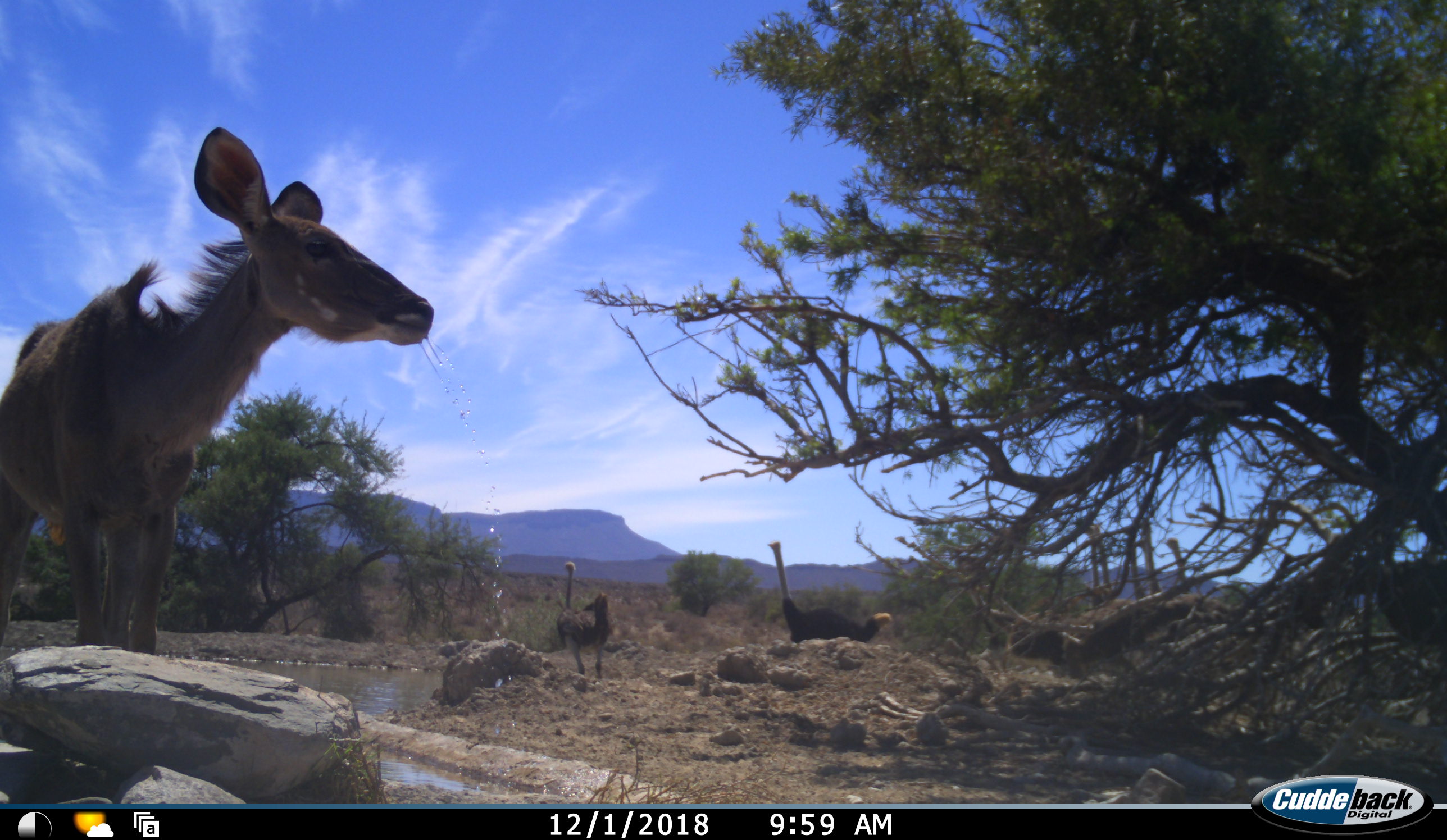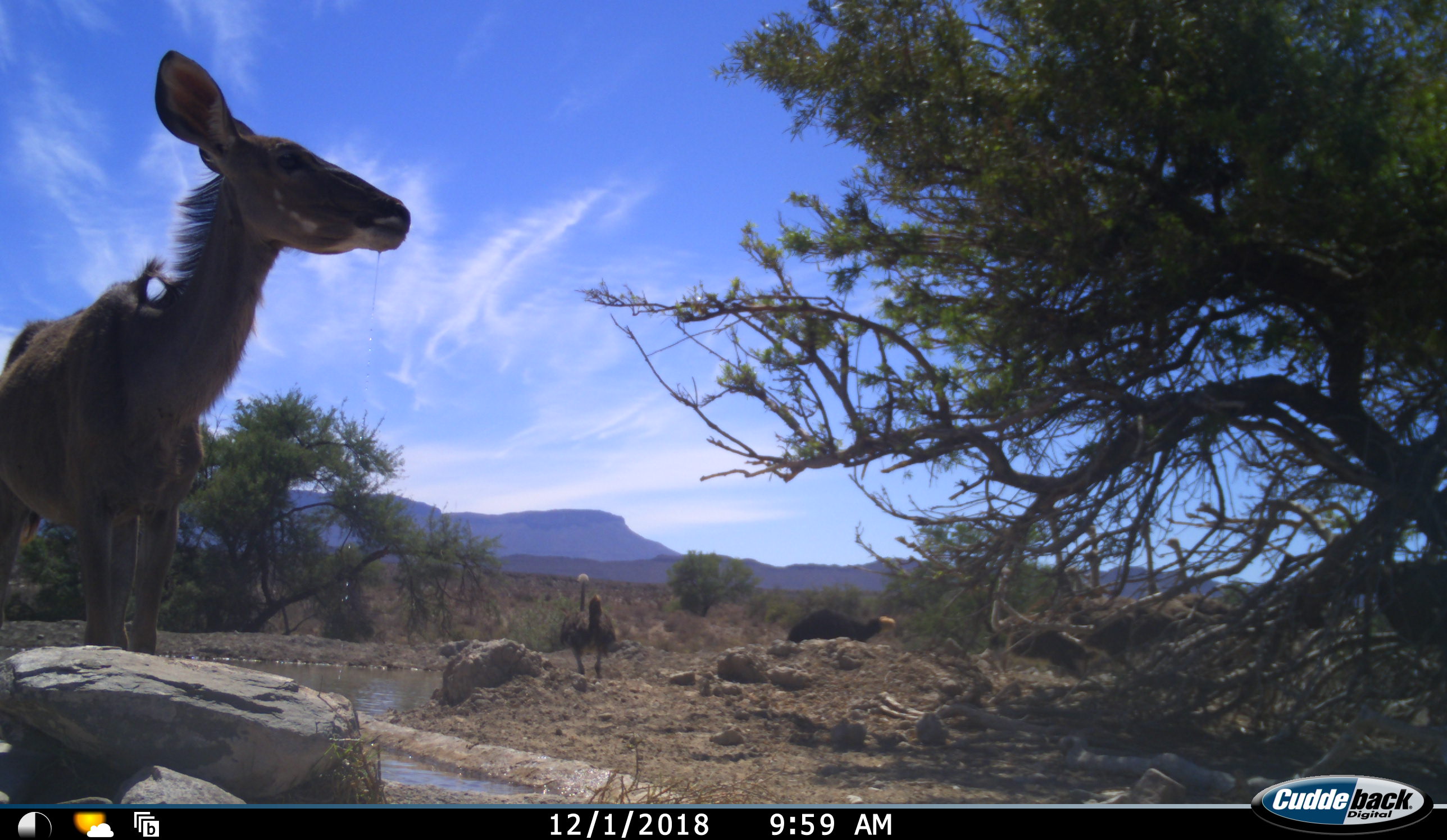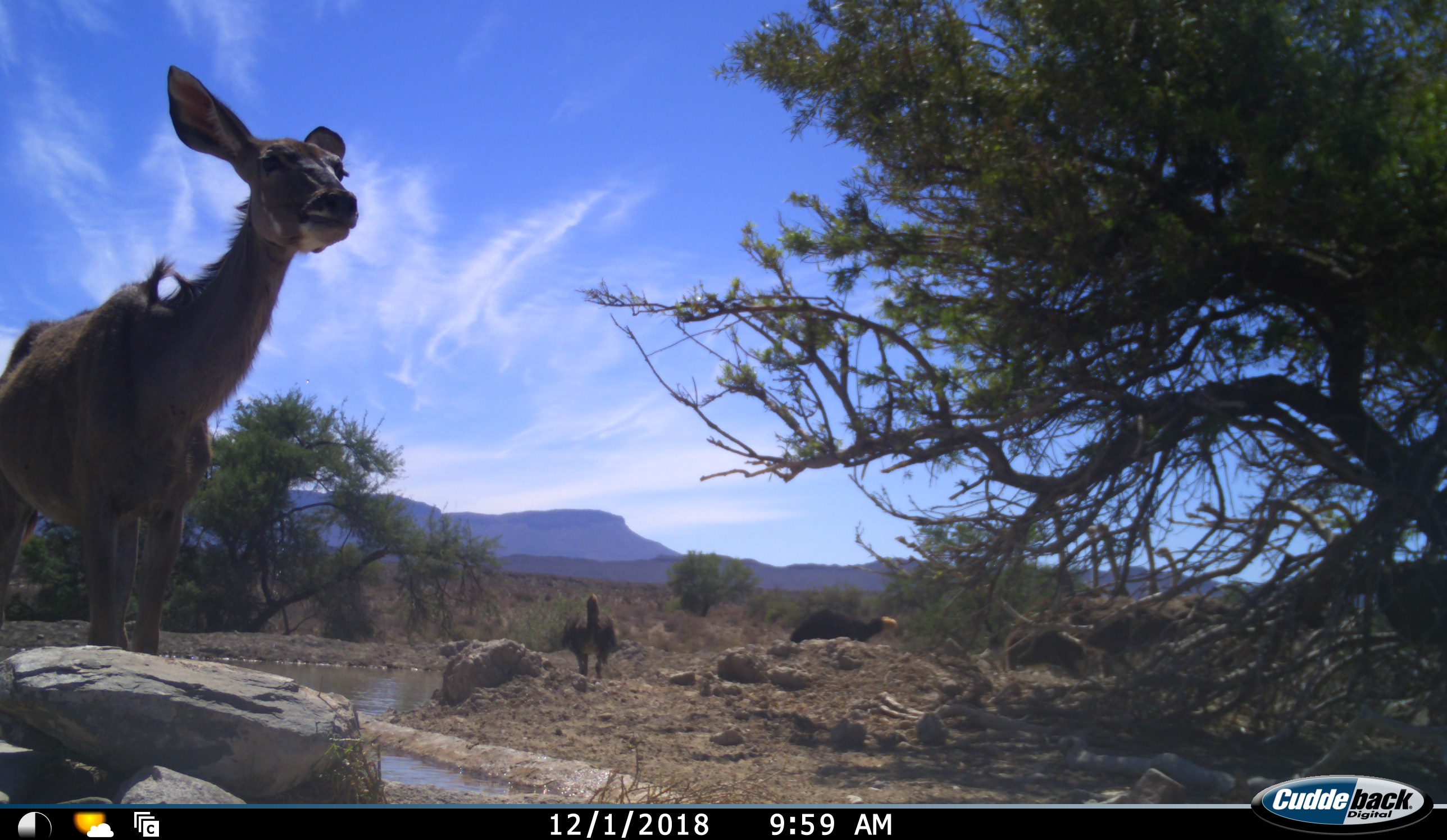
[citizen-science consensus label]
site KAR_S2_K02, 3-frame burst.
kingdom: Animalia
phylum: Chordata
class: Mammalia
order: Artiodactyla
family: Bovidae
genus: Tragelaphus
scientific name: Tragelaphus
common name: kudu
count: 1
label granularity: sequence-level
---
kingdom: Animalia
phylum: Chordata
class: Aves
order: Struthioniformes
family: Struthionidae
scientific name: Struthionidae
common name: ostrich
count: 8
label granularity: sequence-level